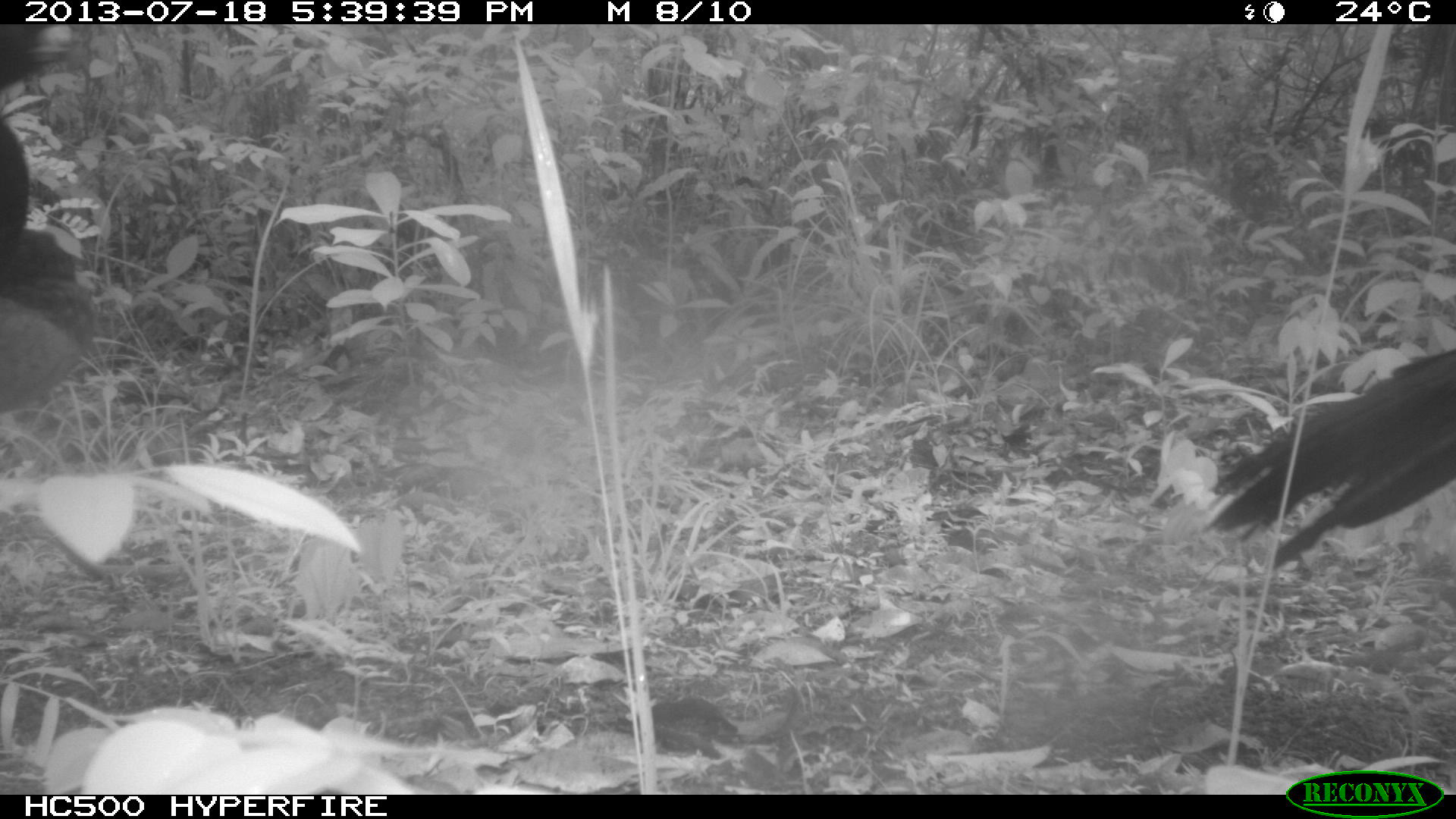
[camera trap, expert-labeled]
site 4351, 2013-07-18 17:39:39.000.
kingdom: Animalia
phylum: Chordata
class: Aves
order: Galliformes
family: Cracidae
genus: Crax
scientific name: Crax rubra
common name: great curassow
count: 3